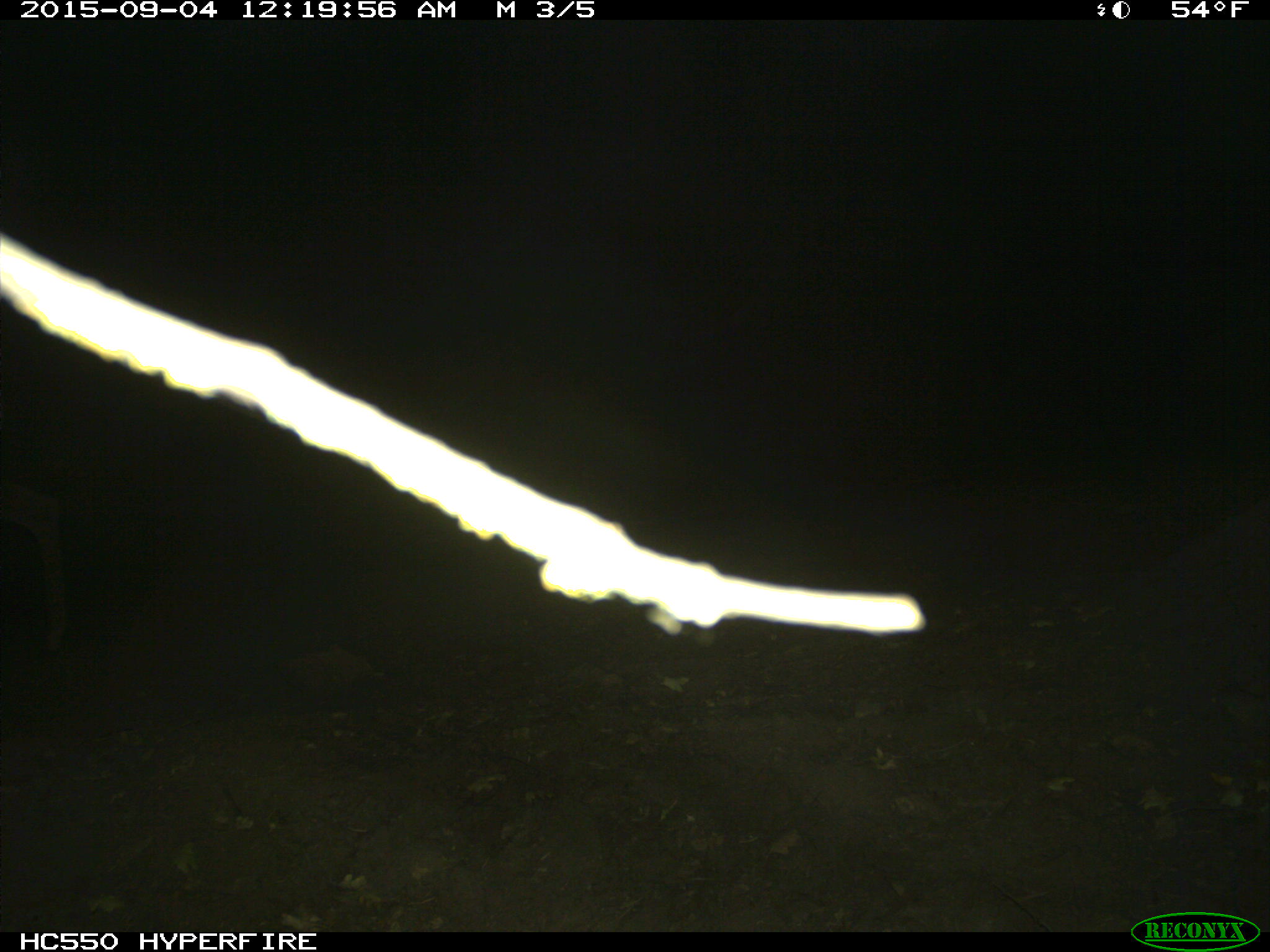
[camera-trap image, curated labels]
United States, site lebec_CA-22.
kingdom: Animalia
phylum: Chordata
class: Mammalia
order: Artiodactyla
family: Cervidae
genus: Odocoileus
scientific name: Odocoileus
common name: deer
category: unidentified deer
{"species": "unidentified deer (deer) (Odocoileus)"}